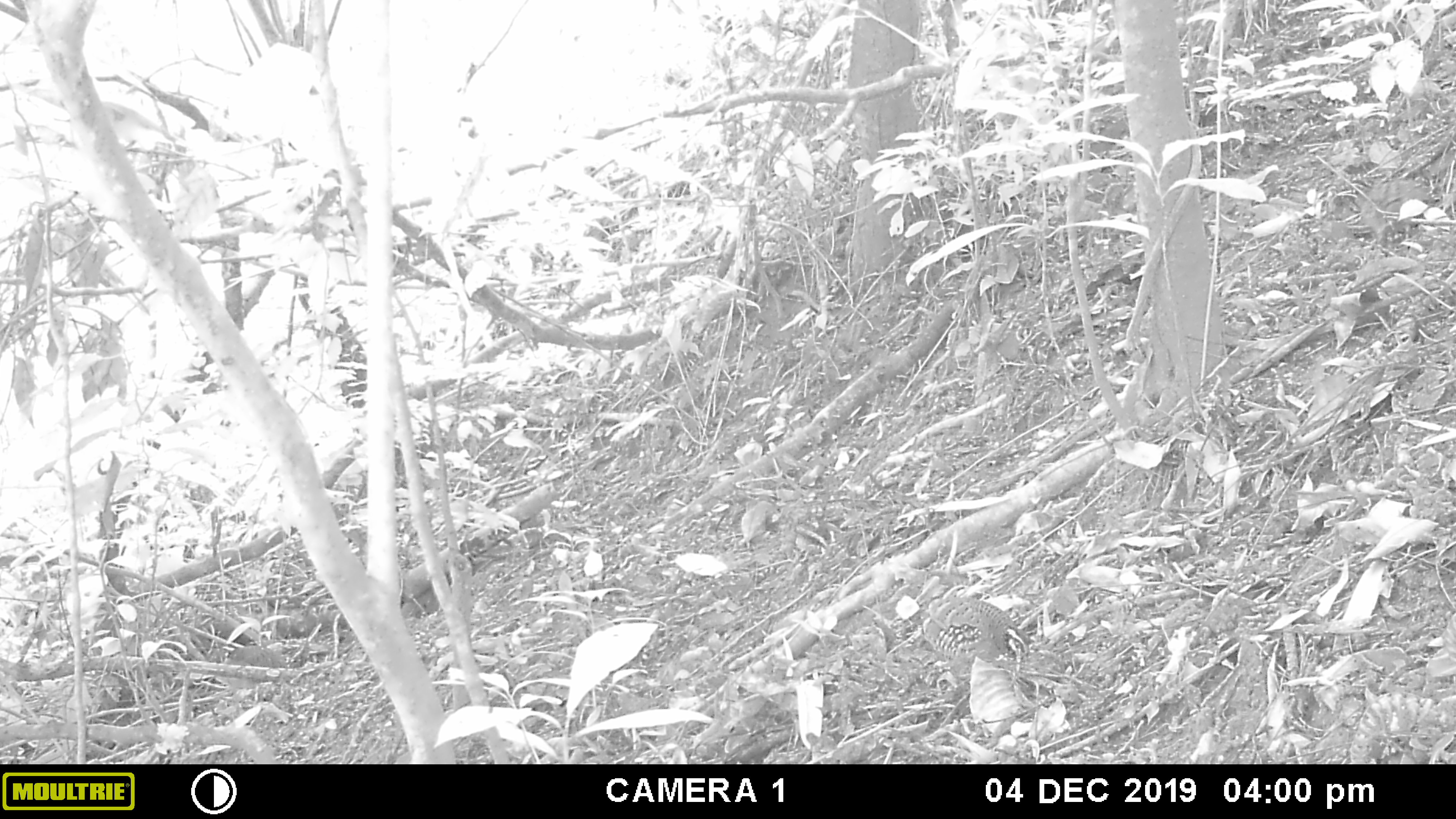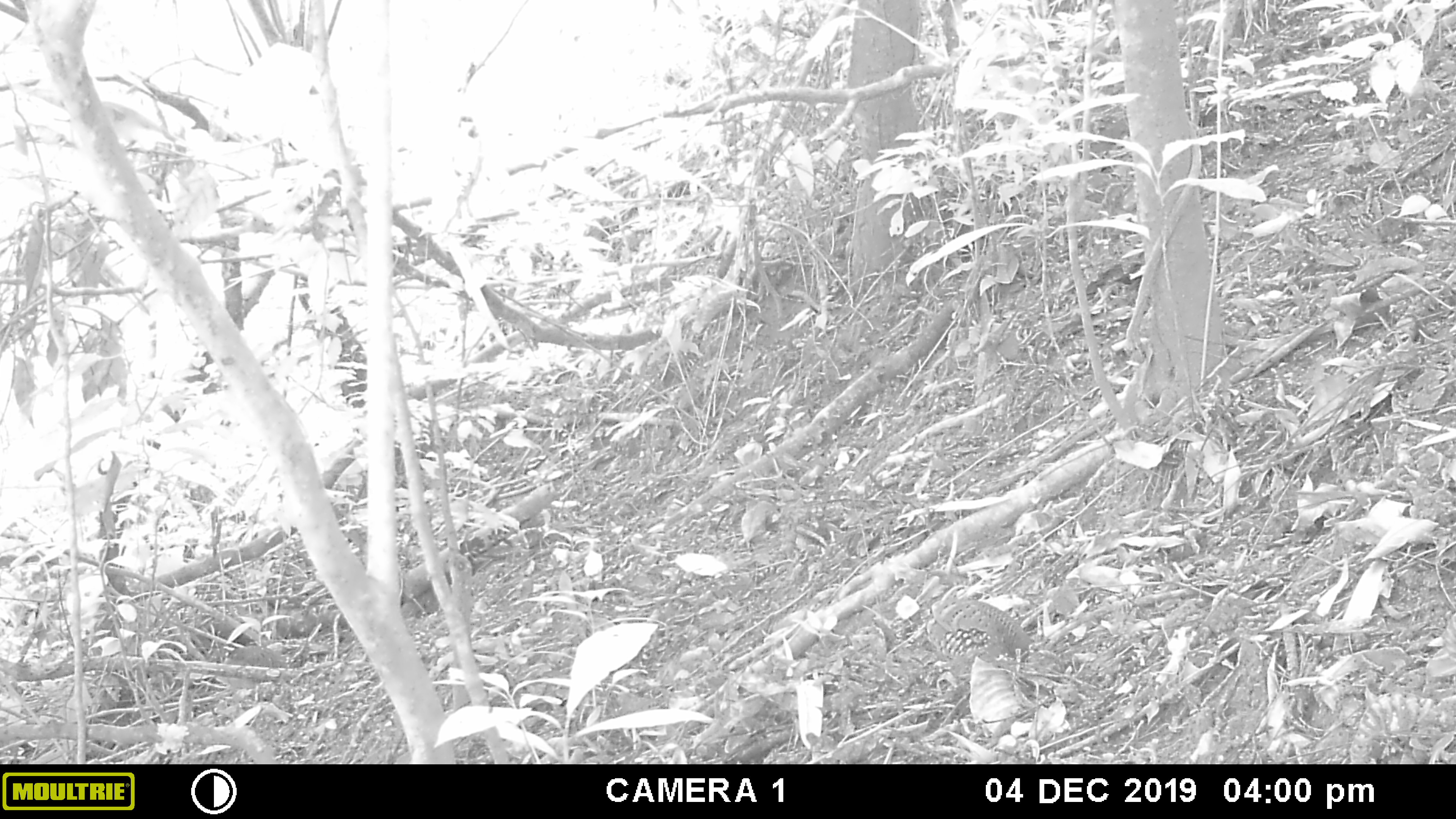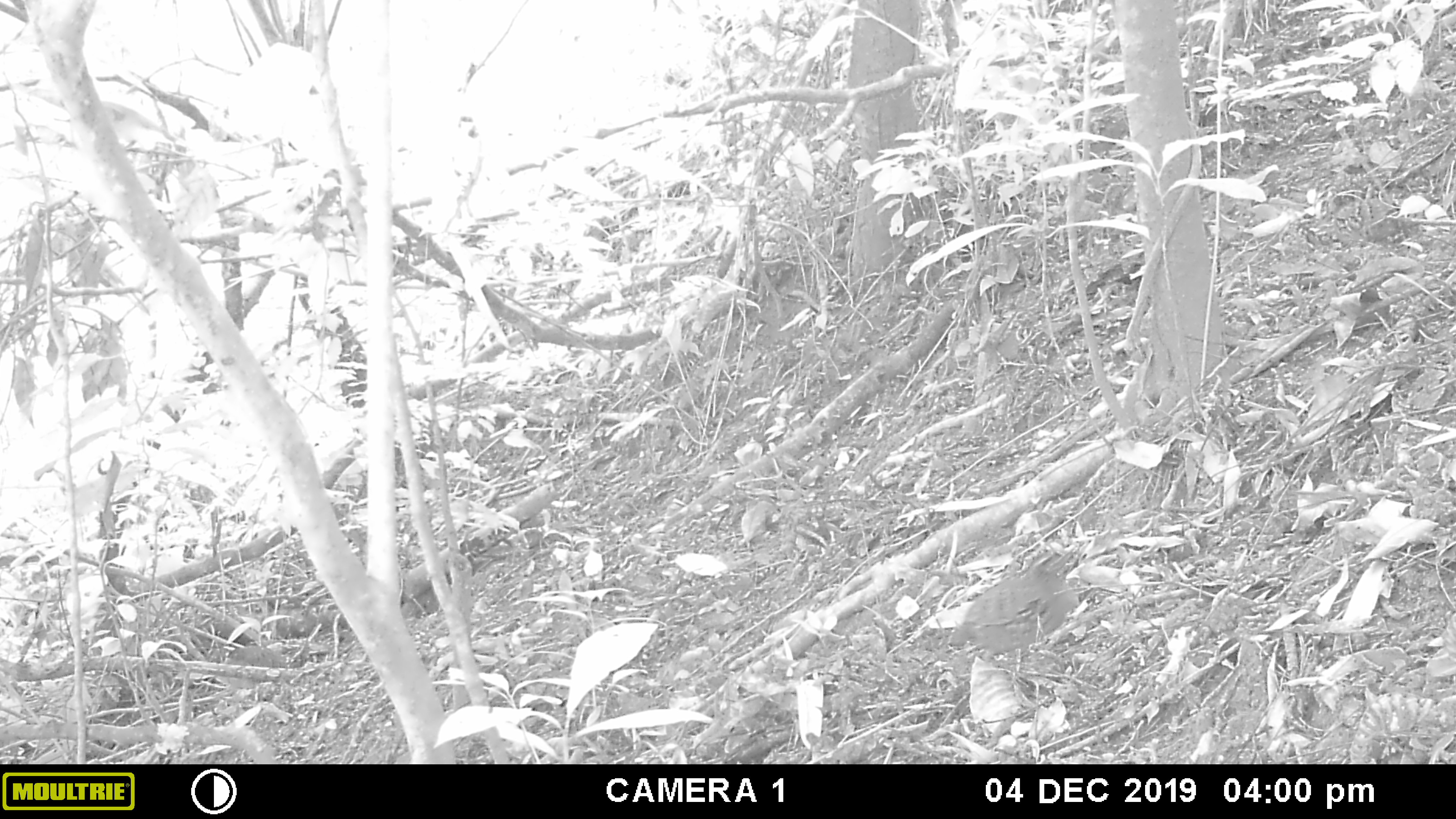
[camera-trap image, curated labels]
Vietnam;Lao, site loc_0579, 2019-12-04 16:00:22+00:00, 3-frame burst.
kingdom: Animalia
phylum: Chordata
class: Aves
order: Galliformes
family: Phasianidae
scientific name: Phasianidae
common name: partridge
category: unidentified partridge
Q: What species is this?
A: Unidentified partridge (partridge) (Phasianidae).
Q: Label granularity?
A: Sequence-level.